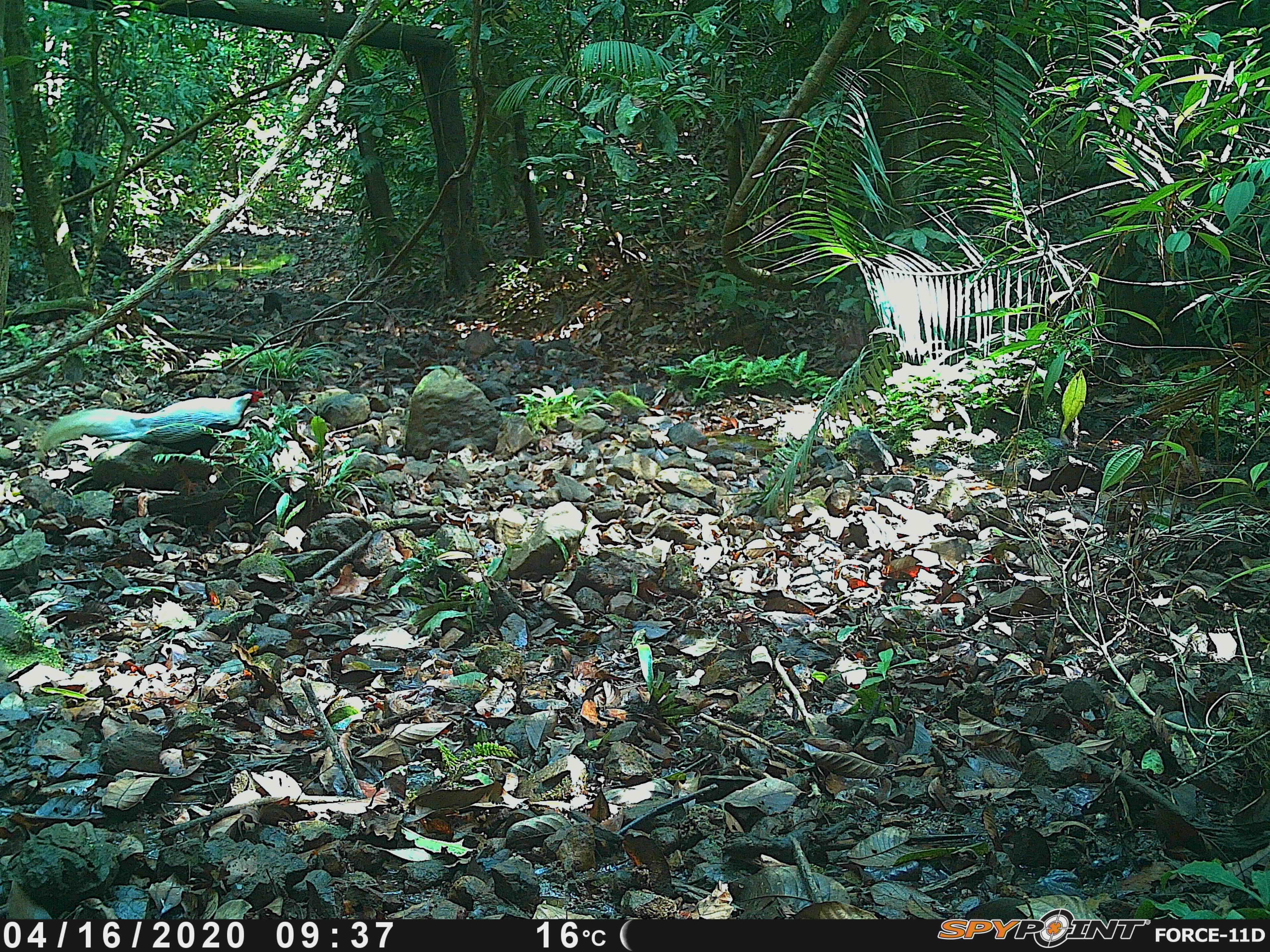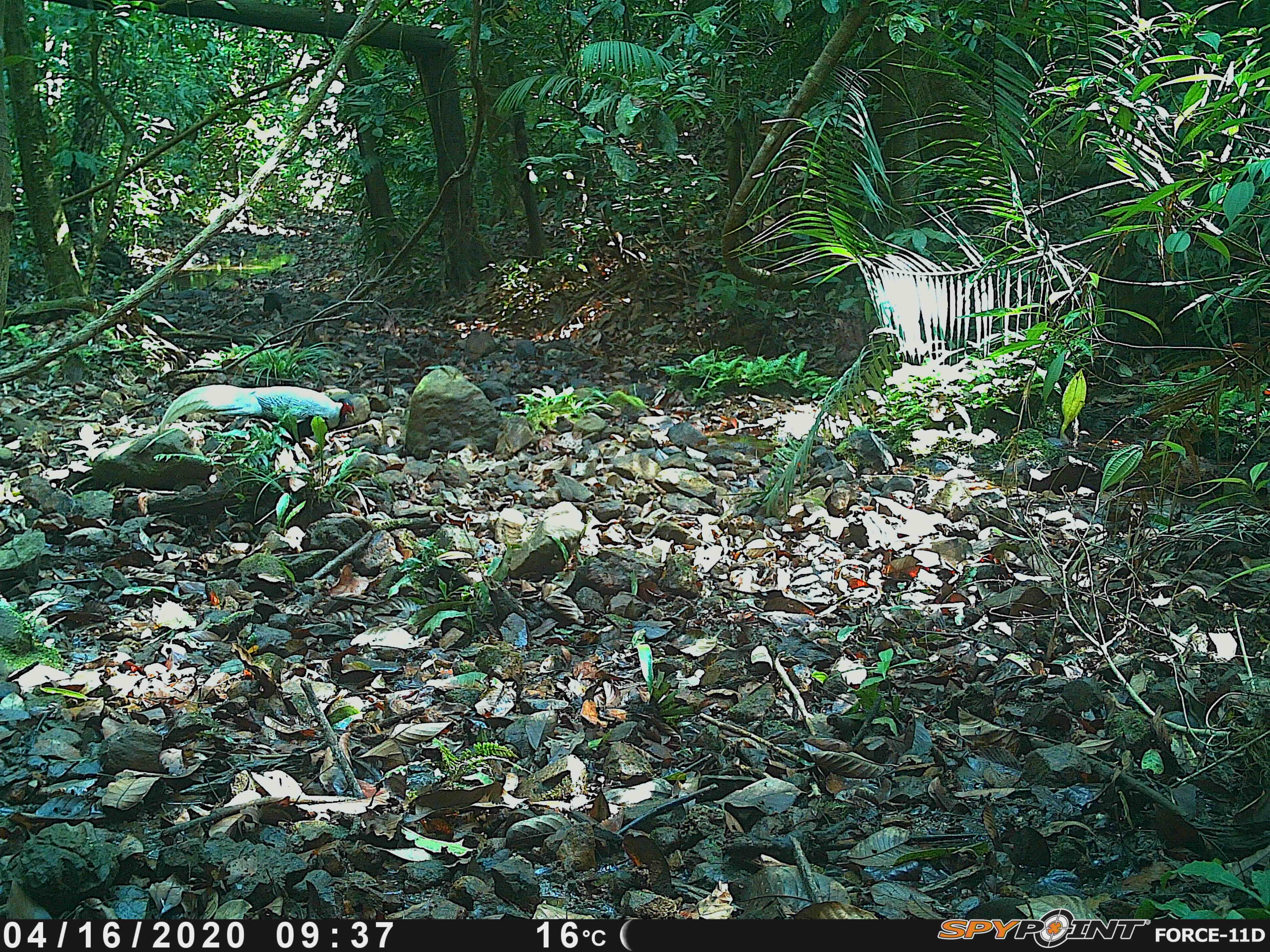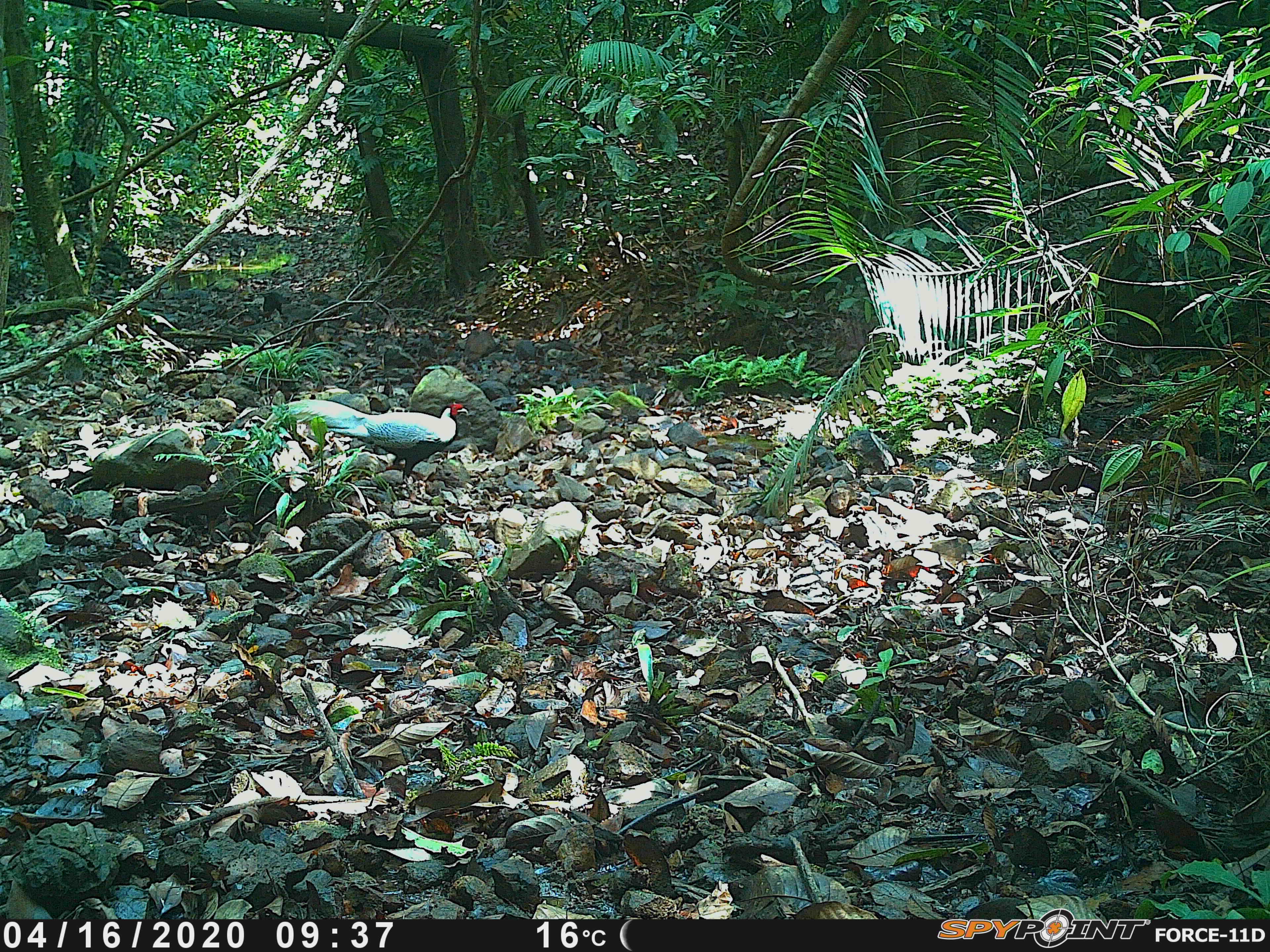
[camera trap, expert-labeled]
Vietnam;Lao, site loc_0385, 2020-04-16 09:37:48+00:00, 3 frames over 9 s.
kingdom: Animalia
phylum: Chordata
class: Aves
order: Galliformes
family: Phasianidae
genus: Lophura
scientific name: Lophura nycthemera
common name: silver pheasant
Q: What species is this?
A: Silver pheasant (Lophura nycthemera).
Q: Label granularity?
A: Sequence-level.